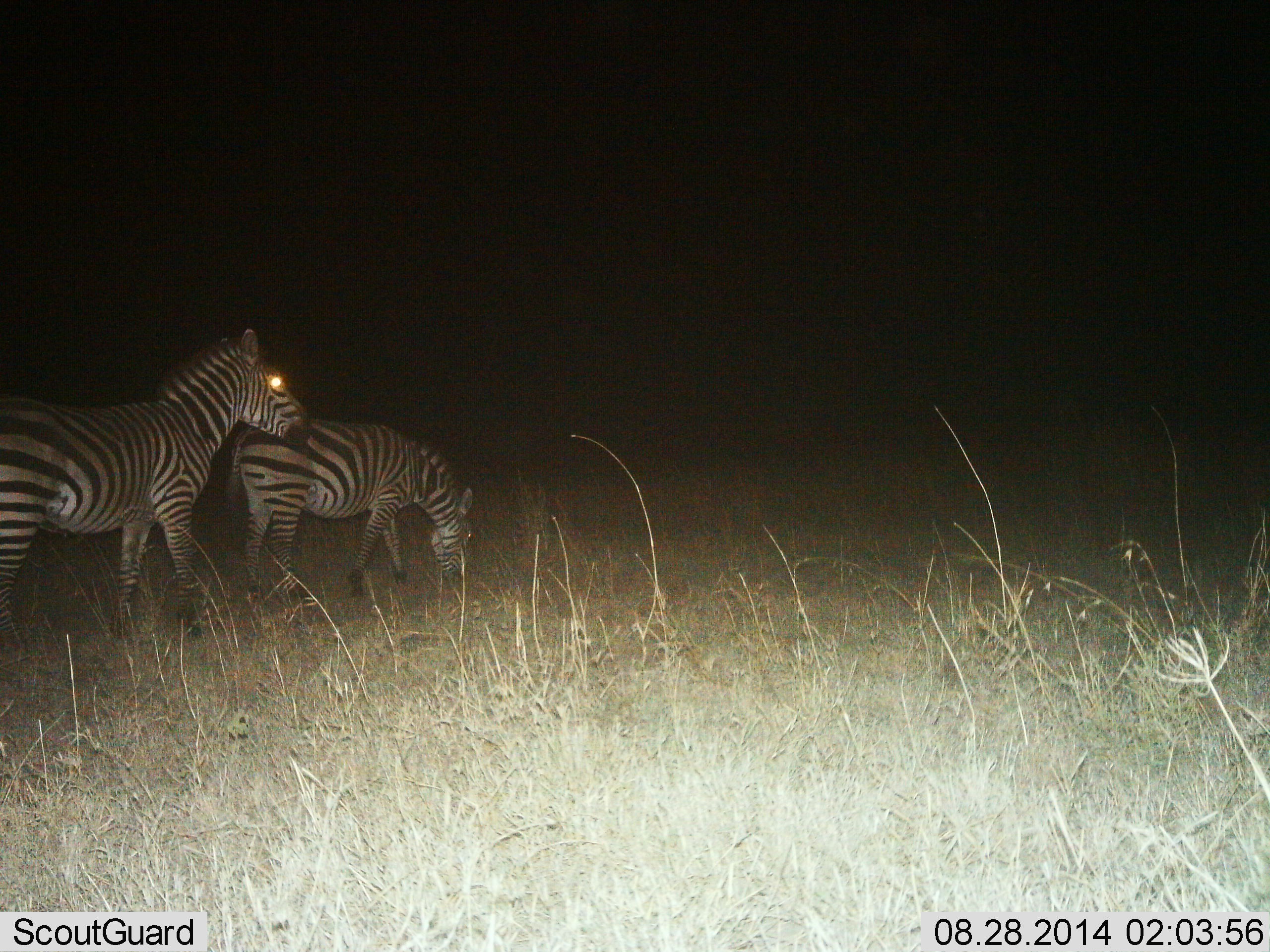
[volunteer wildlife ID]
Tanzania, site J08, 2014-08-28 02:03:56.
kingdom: Animalia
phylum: Chordata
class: Mammalia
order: Perissodactyla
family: Equidae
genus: Equus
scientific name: Equus quagga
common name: plains zebra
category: zebra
Zebra (plains zebra) (Equus quagga), count 2. Behavior (volunteer vote fractions): standing 80%, resting 0%, moving 10%, interacting 10%. Young present (vote fraction): 0%. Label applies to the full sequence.